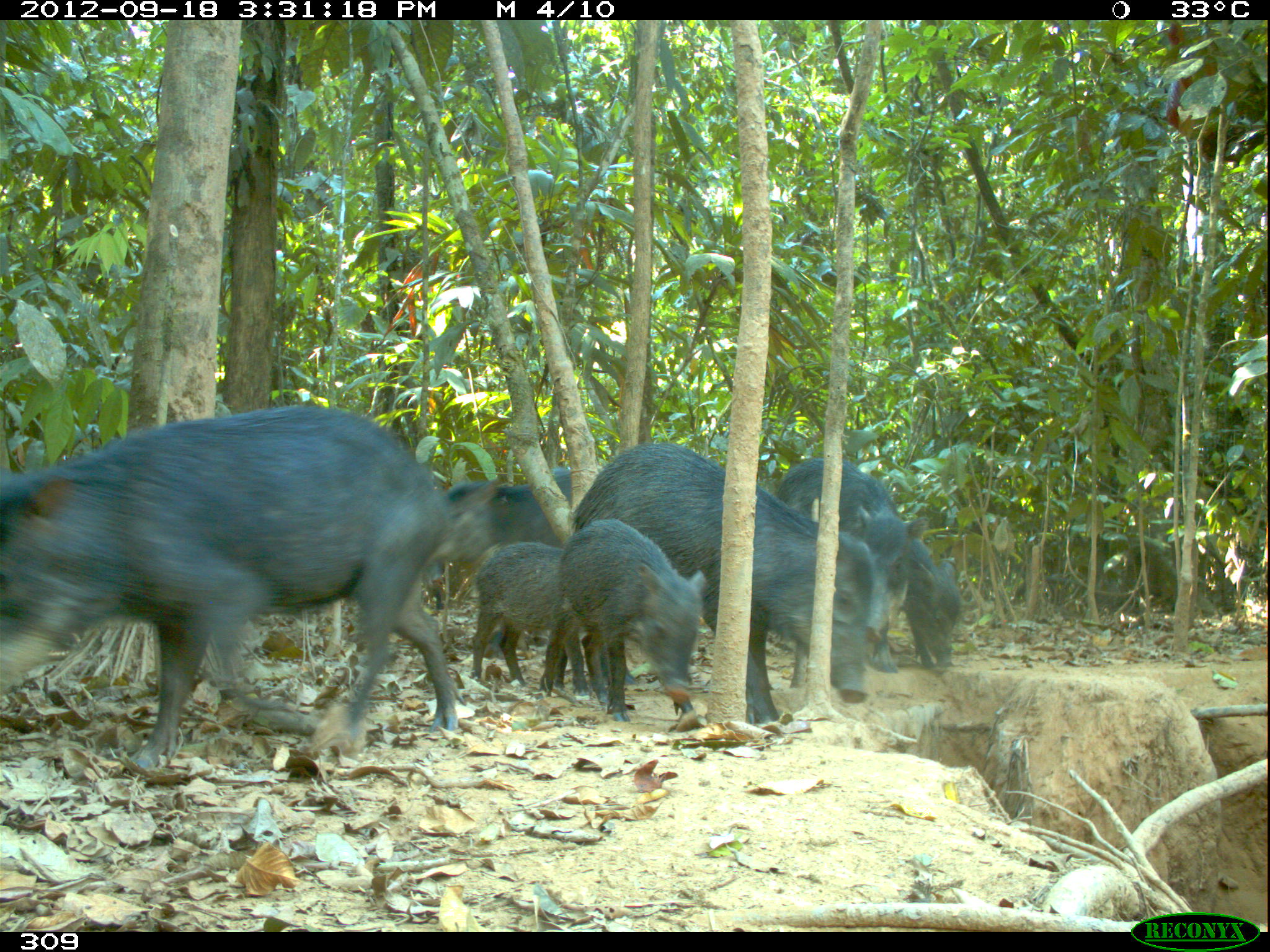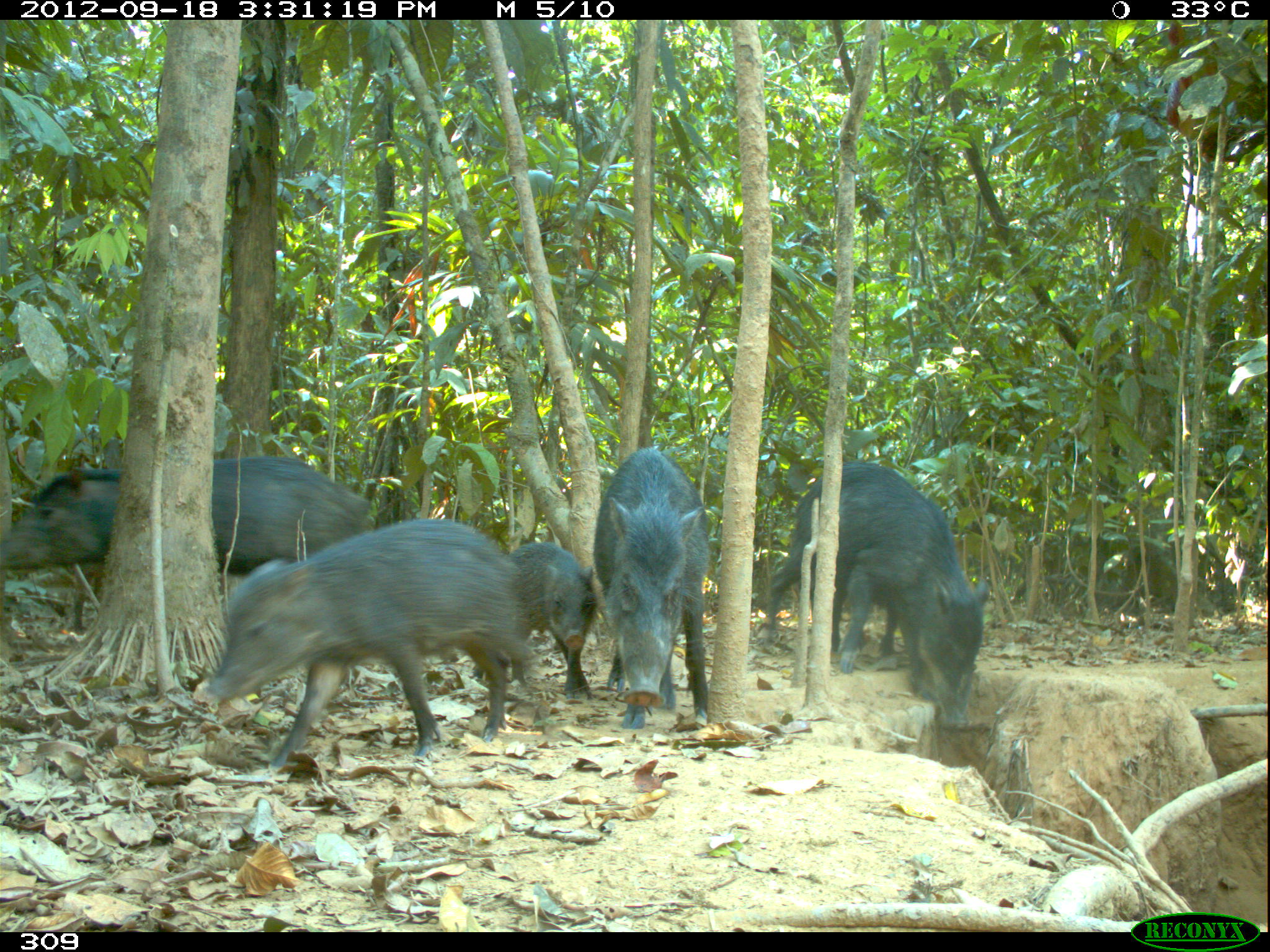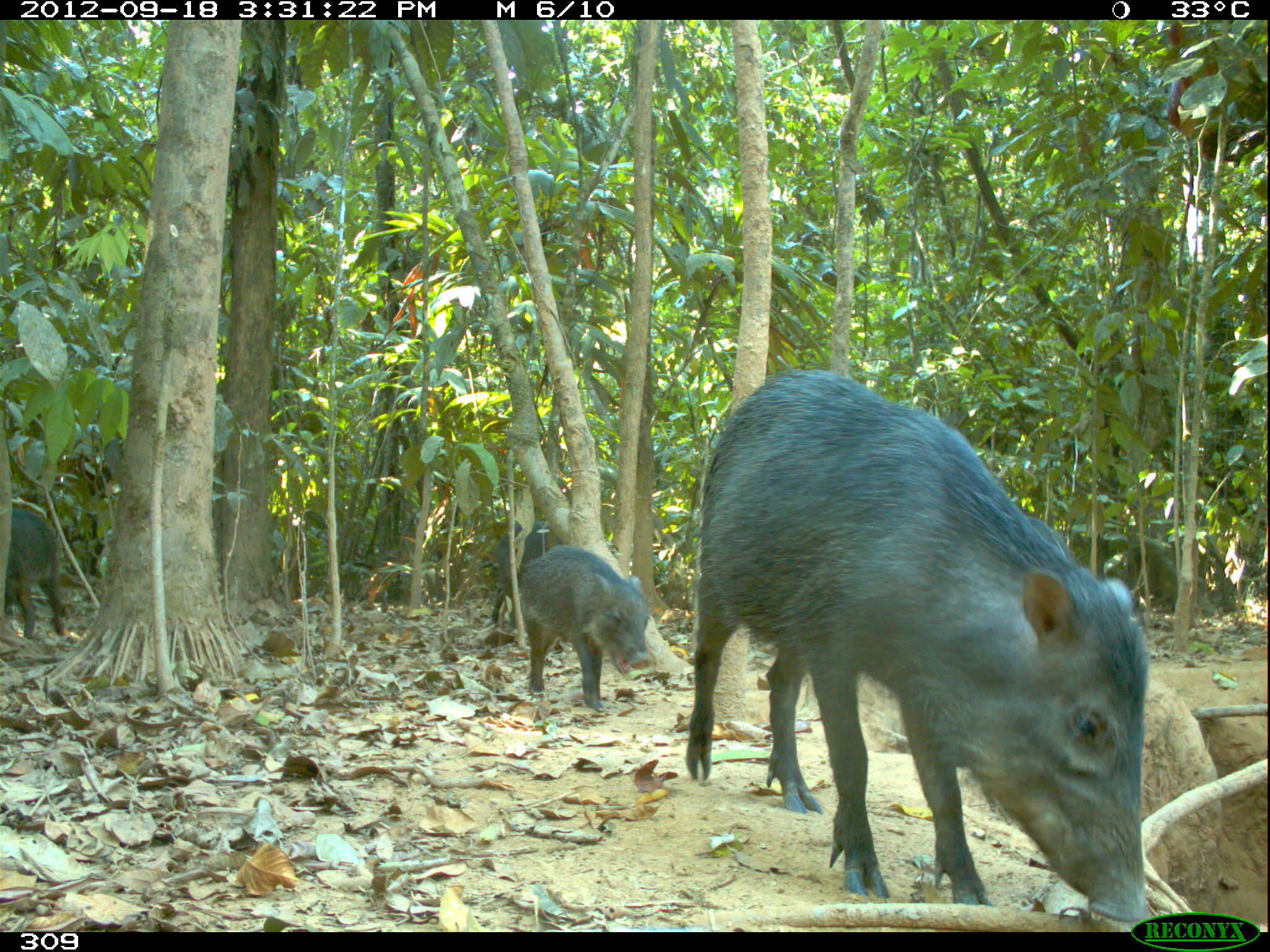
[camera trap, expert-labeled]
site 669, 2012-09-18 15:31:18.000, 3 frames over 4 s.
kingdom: Animalia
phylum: Chordata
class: Mammalia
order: Artiodactyla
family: Tayassuidae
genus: Tayassu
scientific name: Tayassu pecari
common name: white-lipped peccary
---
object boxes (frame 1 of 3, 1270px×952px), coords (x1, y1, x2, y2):
tayassu pecari: (0, 402, 461, 772); (550, 441, 873, 724); (774, 456, 931, 689); (538, 516, 707, 732); (443, 465, 572, 659); (468, 540, 592, 701); (896, 537, 964, 669); (420, 559, 445, 610)